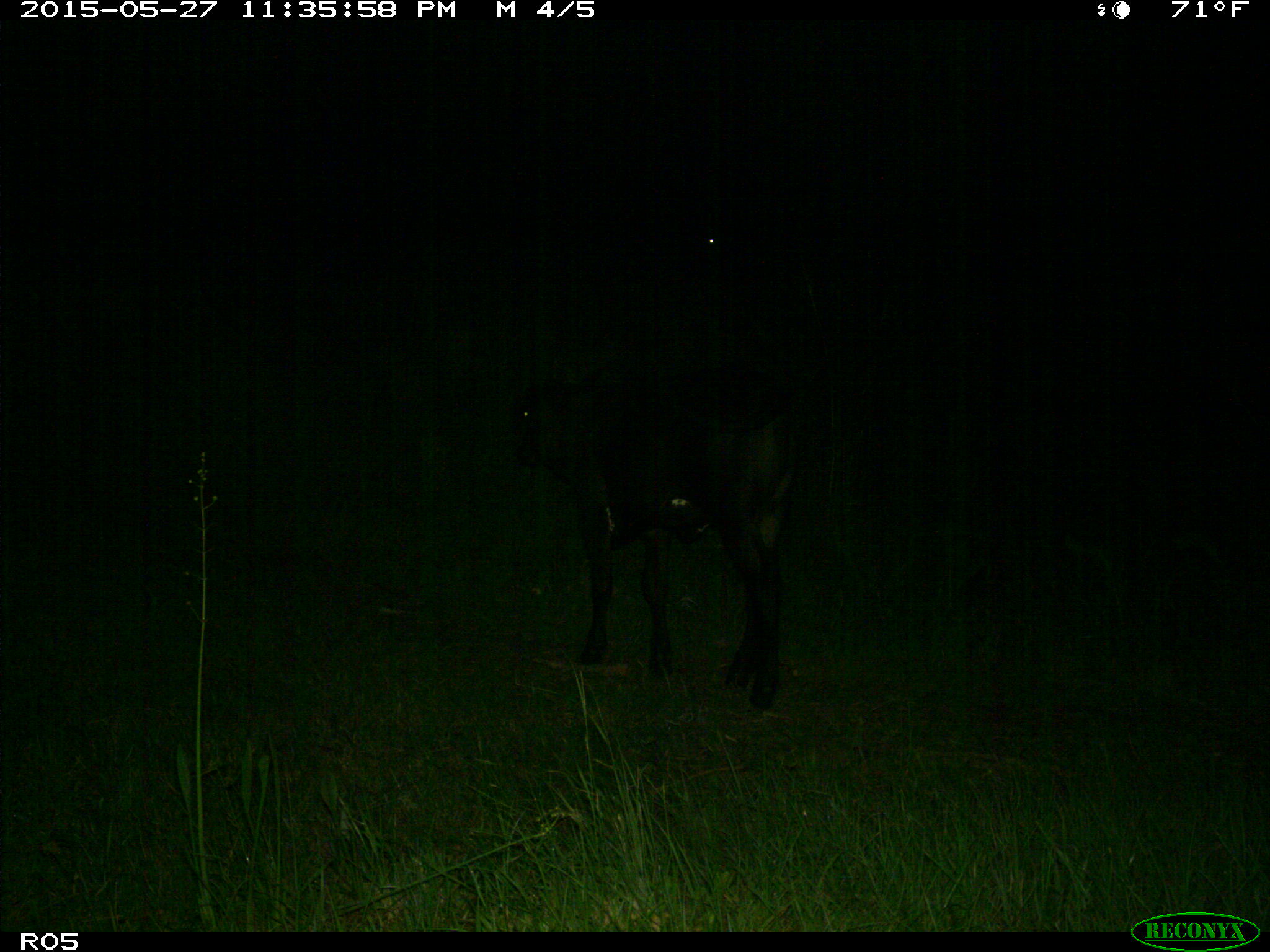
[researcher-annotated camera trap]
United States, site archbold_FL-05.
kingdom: Animalia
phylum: Chordata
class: Mammalia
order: Artiodactyla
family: Bovidae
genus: Bos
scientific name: Bos taurus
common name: domestic cow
Bos taurus (domestic cow).